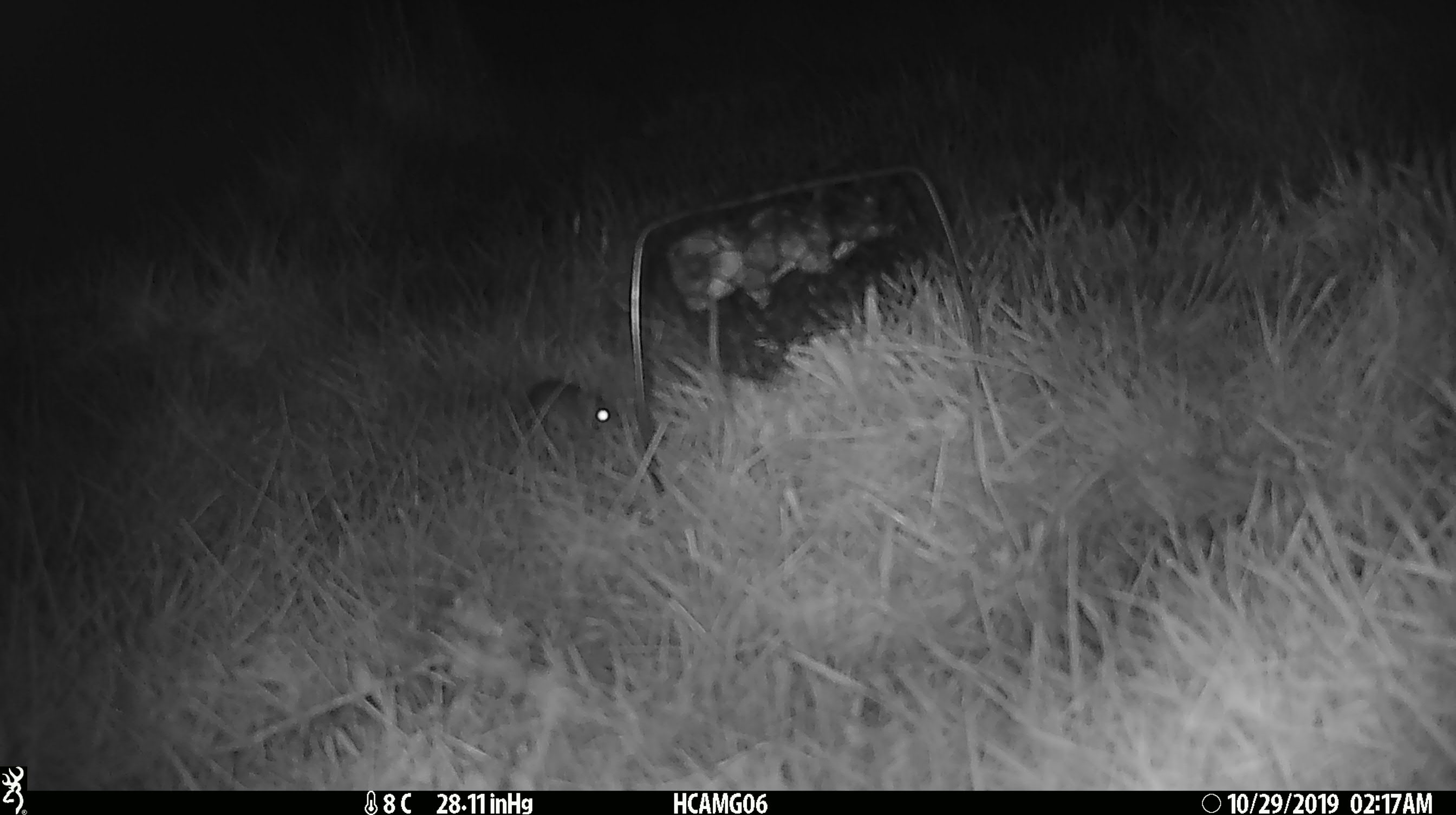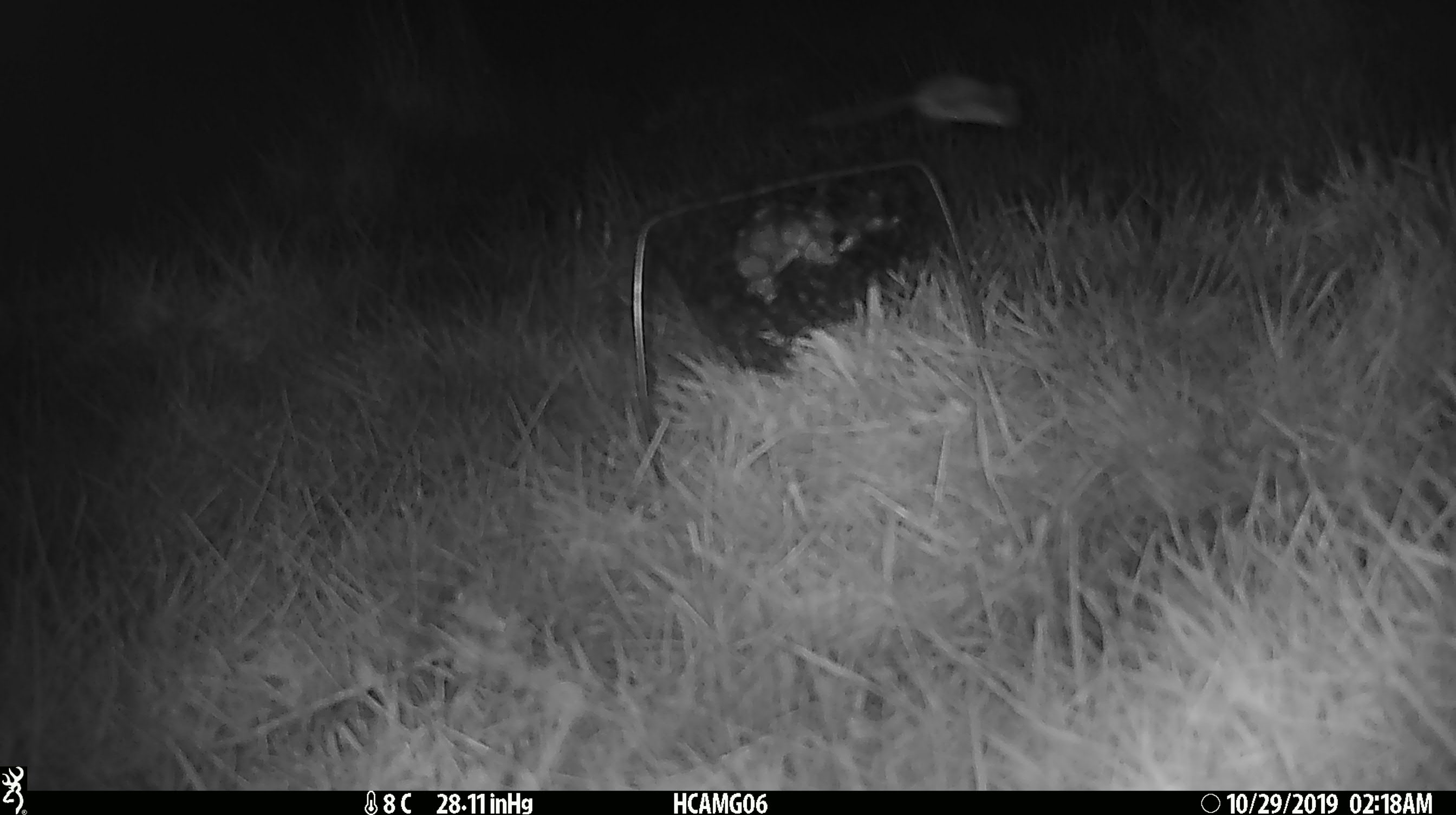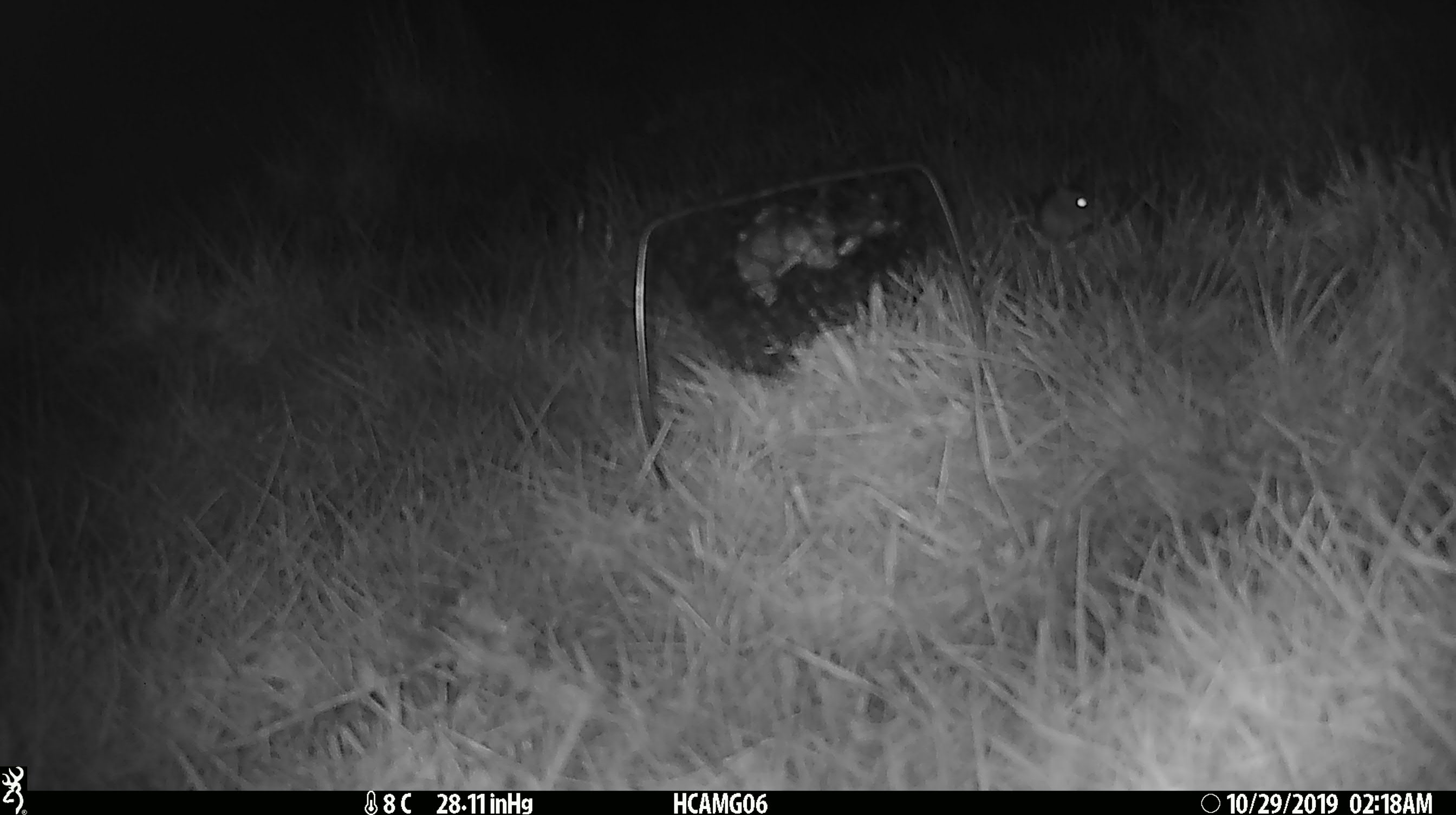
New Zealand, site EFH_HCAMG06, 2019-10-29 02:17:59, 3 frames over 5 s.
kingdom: Animalia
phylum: Chordata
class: Mammalia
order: Rodentia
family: Muridae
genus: Mus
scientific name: Mus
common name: mouse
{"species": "mouse (Mus)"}